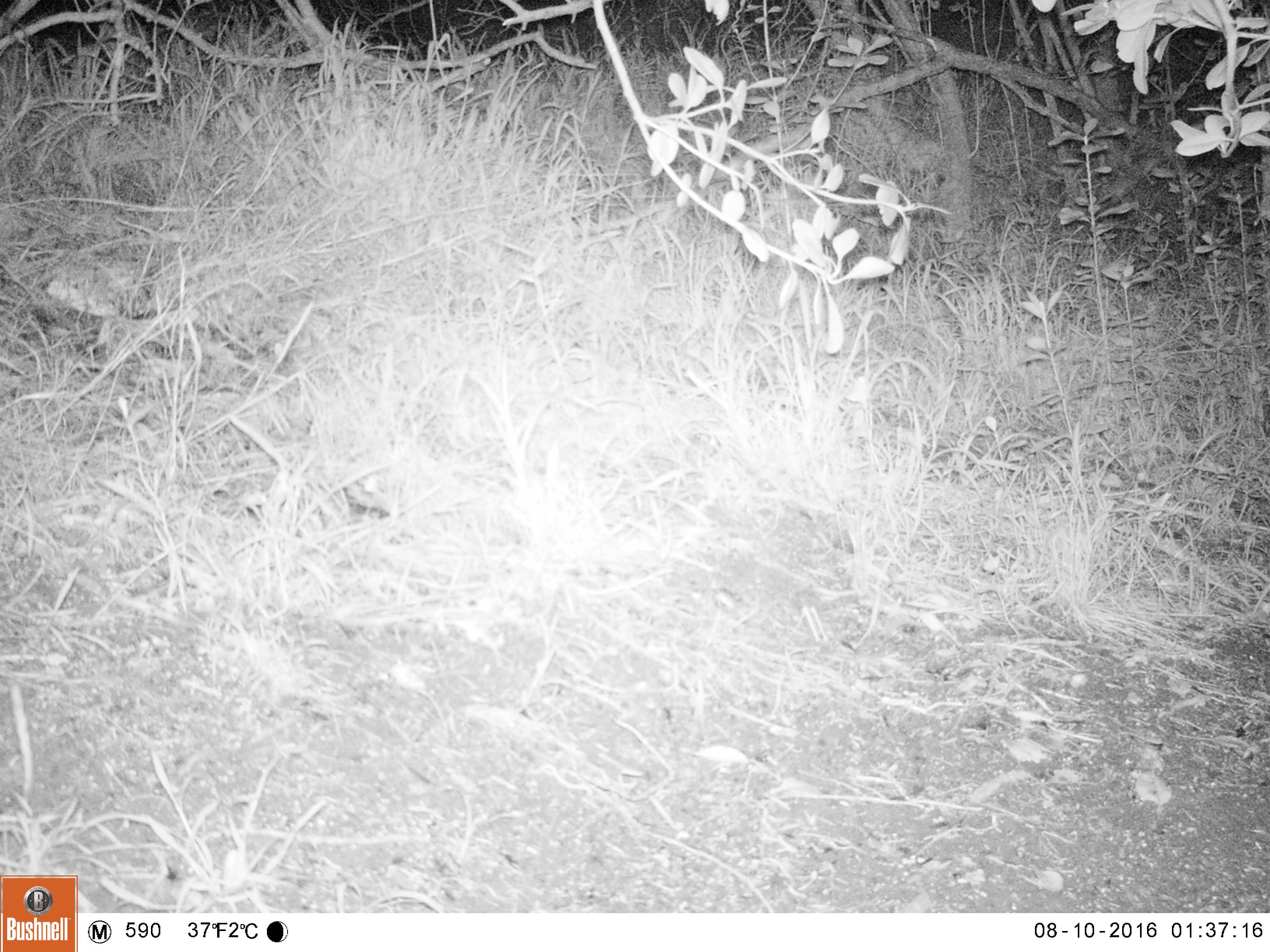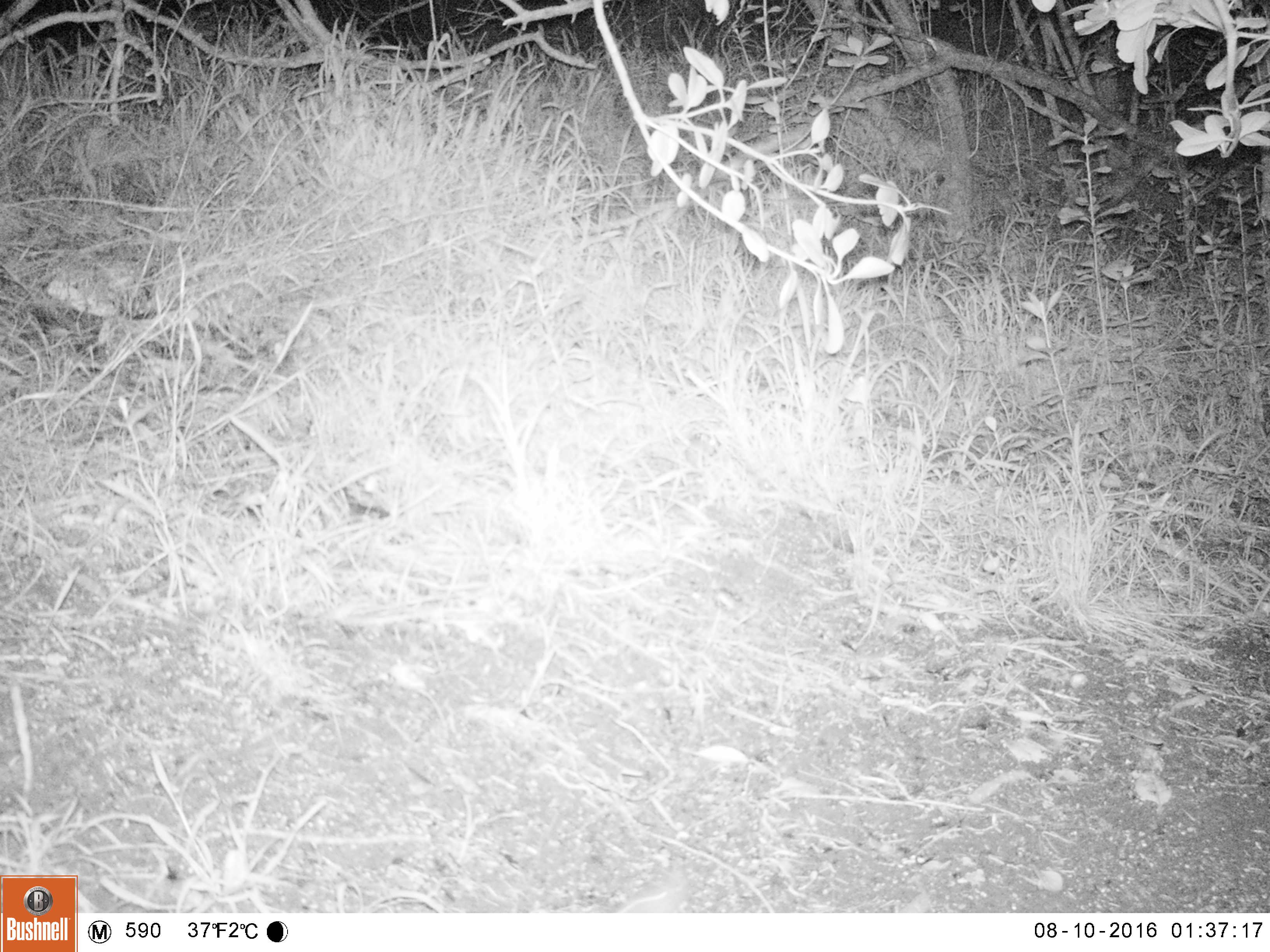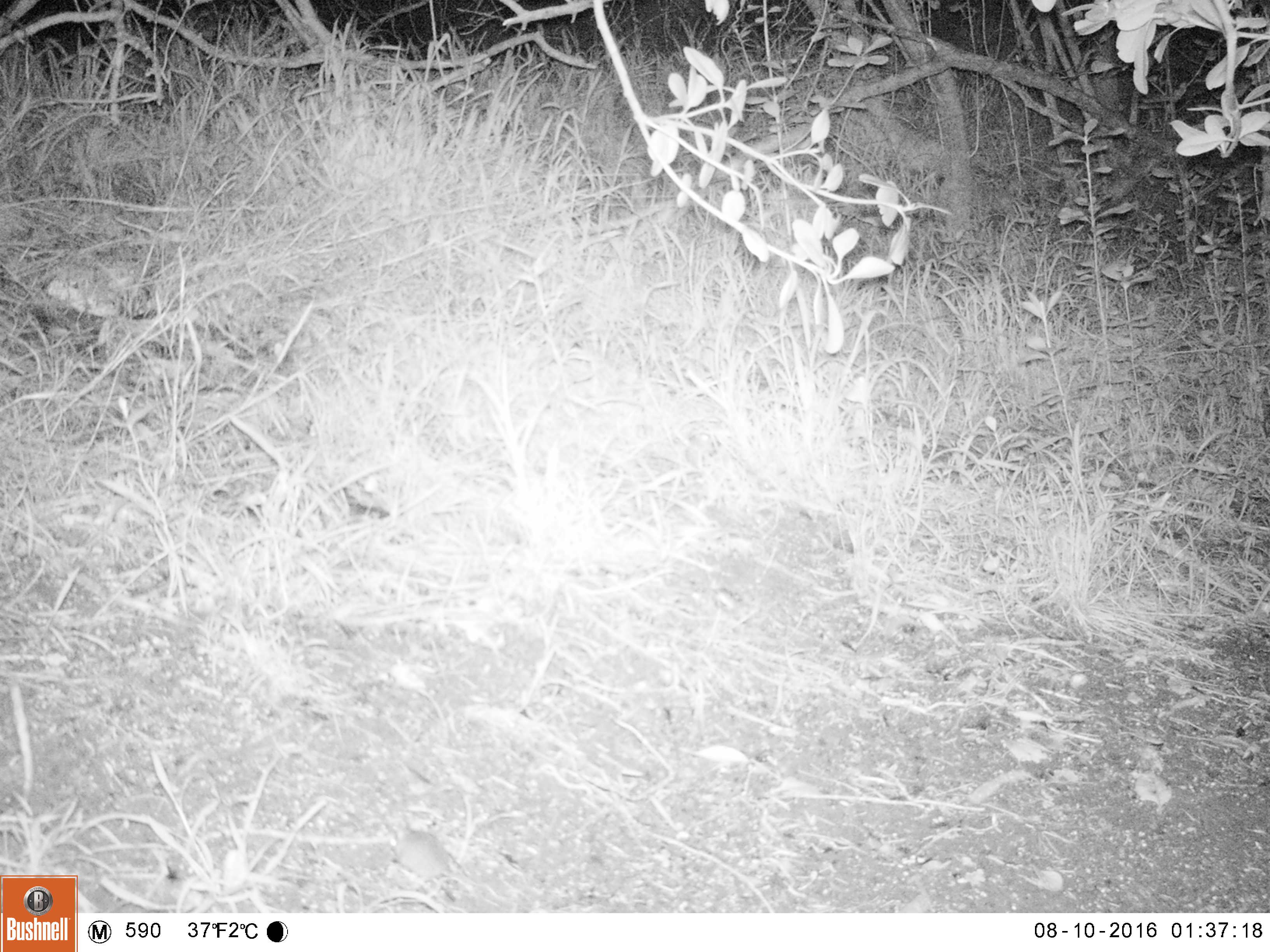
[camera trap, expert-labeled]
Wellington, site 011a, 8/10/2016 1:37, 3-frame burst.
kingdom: Animalia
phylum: Chordata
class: Mammalia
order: Rodentia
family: Muridae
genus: Mus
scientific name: Mus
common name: mouse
Mouse (Mus).